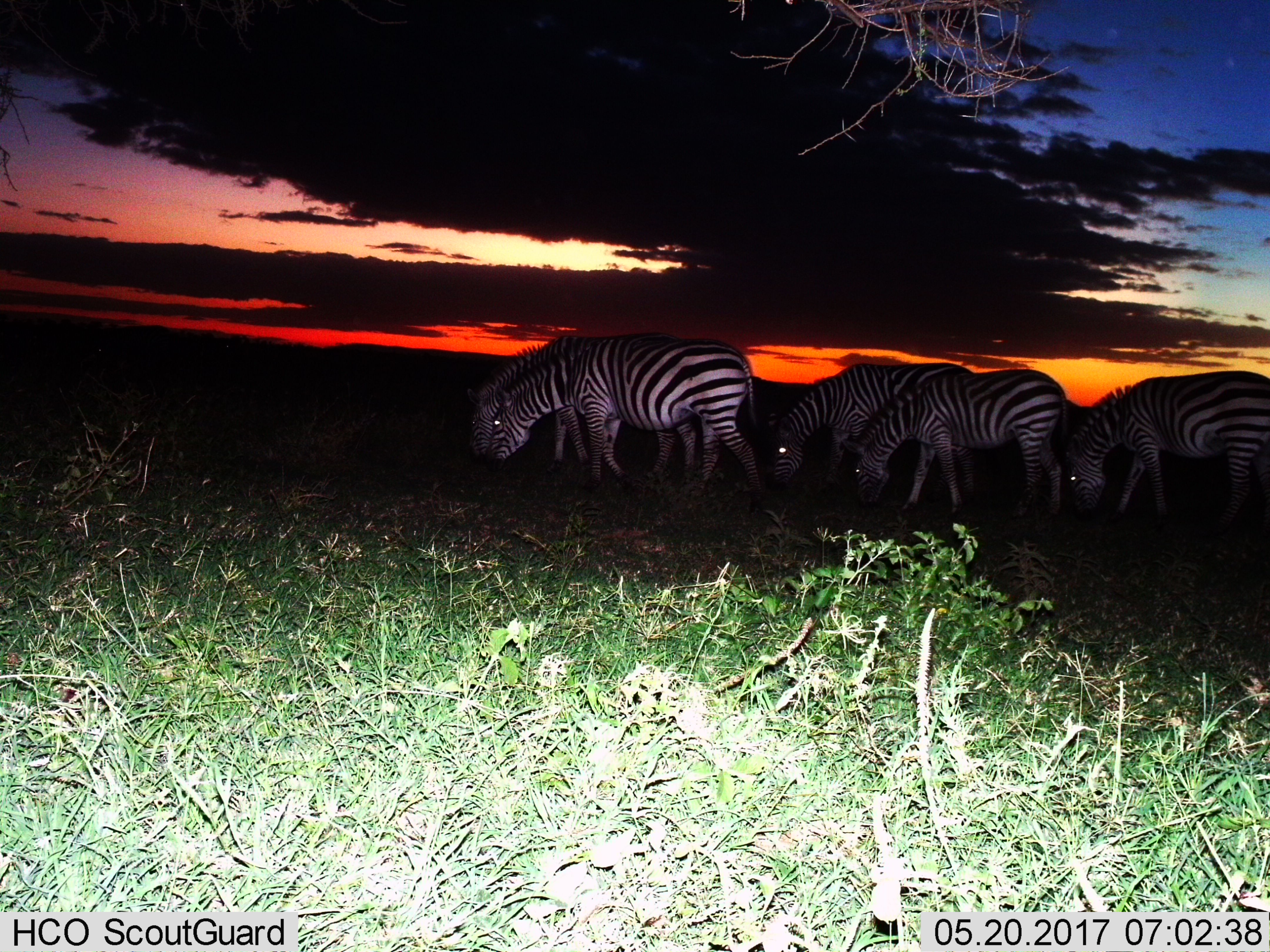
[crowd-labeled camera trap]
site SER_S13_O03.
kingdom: Animalia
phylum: Chordata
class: Mammalia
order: Perissodactyla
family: Equidae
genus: Equus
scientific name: Equus quagga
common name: plains zebra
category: zebraplains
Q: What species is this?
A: Zebraplains (plains zebra) (Equus quagga).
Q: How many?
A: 5.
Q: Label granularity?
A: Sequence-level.